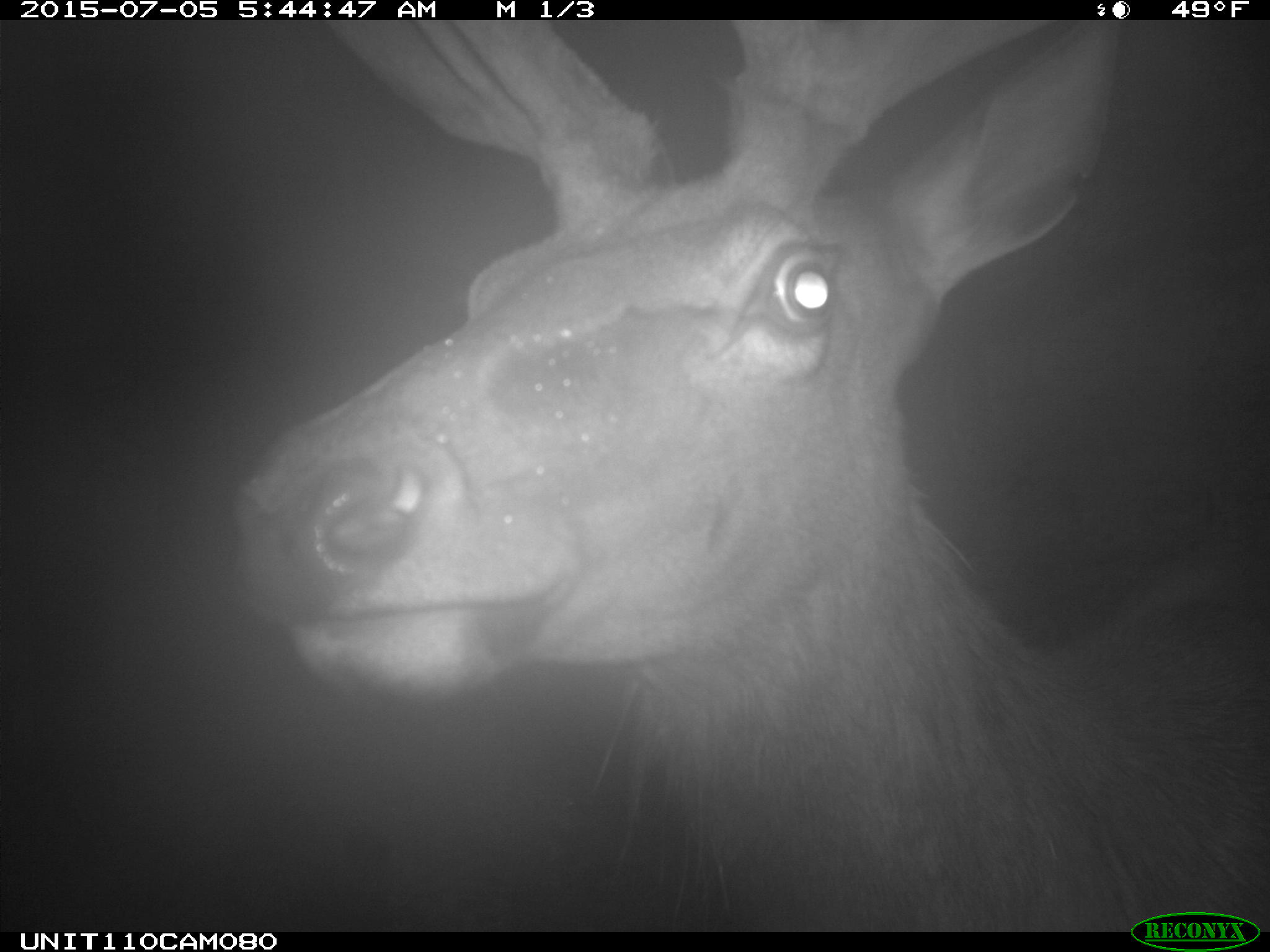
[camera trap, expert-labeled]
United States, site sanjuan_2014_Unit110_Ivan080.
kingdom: Animalia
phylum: Chordata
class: Mammalia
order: Artiodactyla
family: Cervidae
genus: Cervus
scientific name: Cervus elaphus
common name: red deer